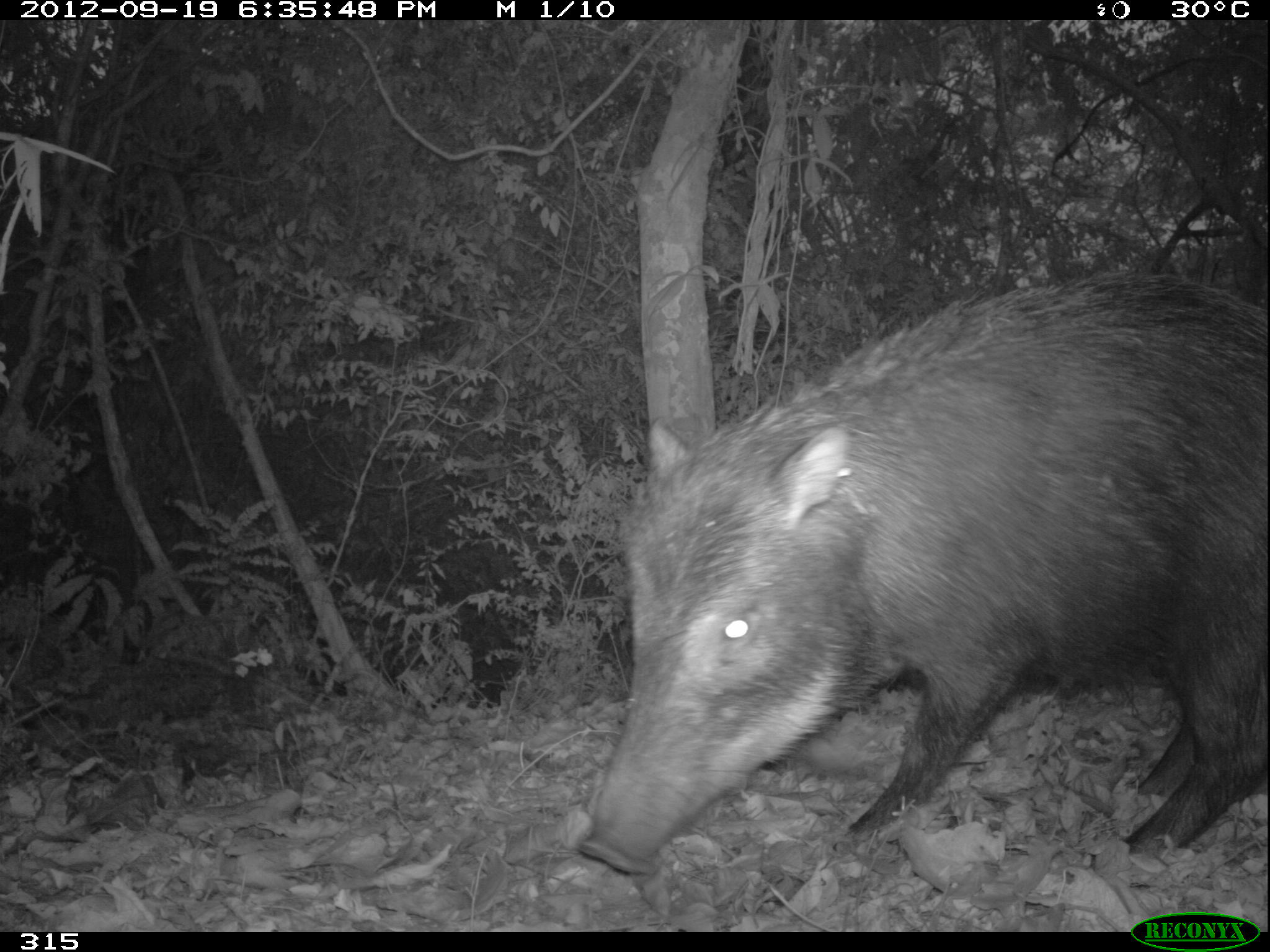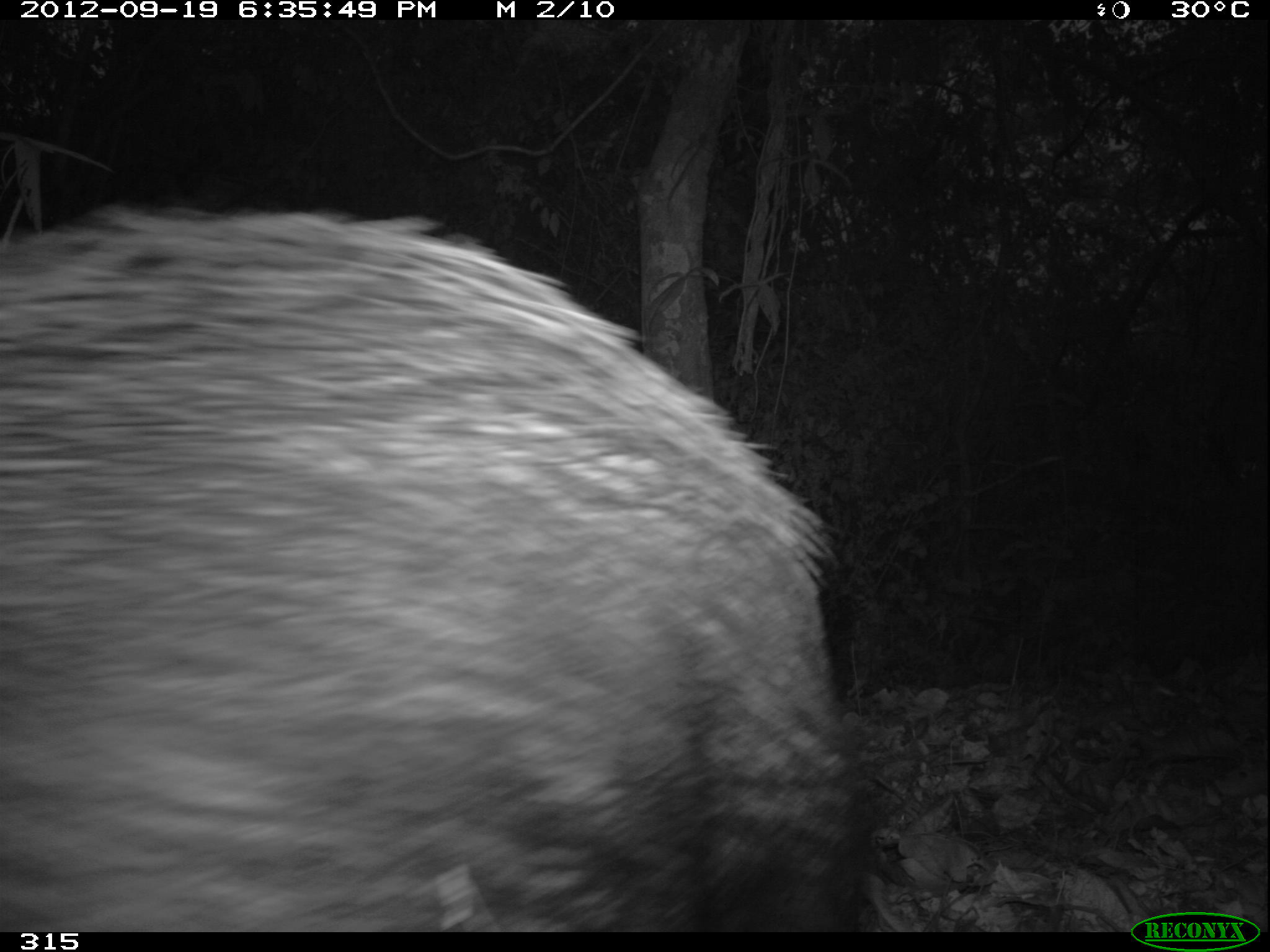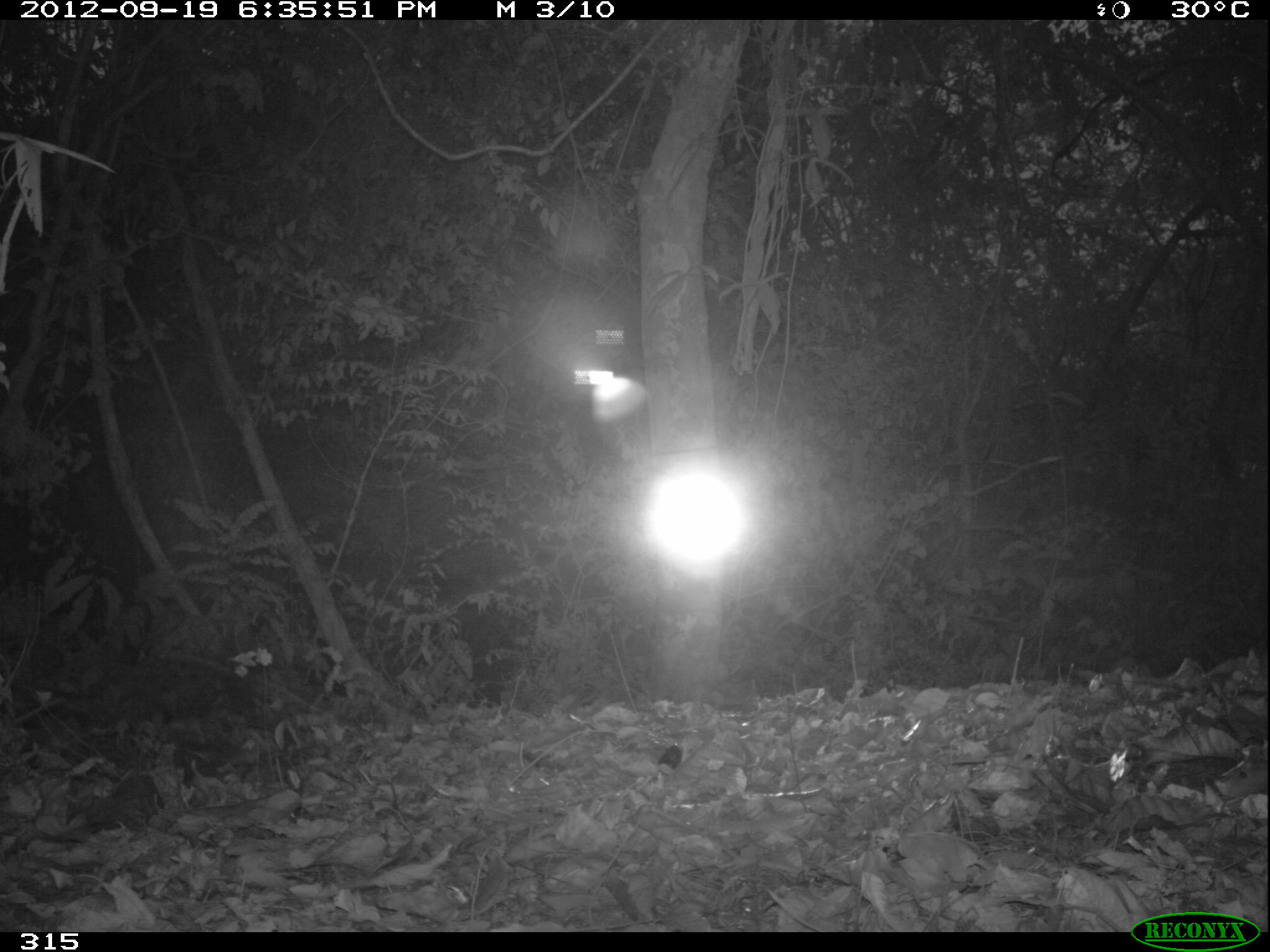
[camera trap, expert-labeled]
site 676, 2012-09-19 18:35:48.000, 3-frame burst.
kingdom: Animalia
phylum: Chordata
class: Mammalia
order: Artiodactyla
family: Tayassuidae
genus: Tayassu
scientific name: Tayassu pecari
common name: white-lipped peccary